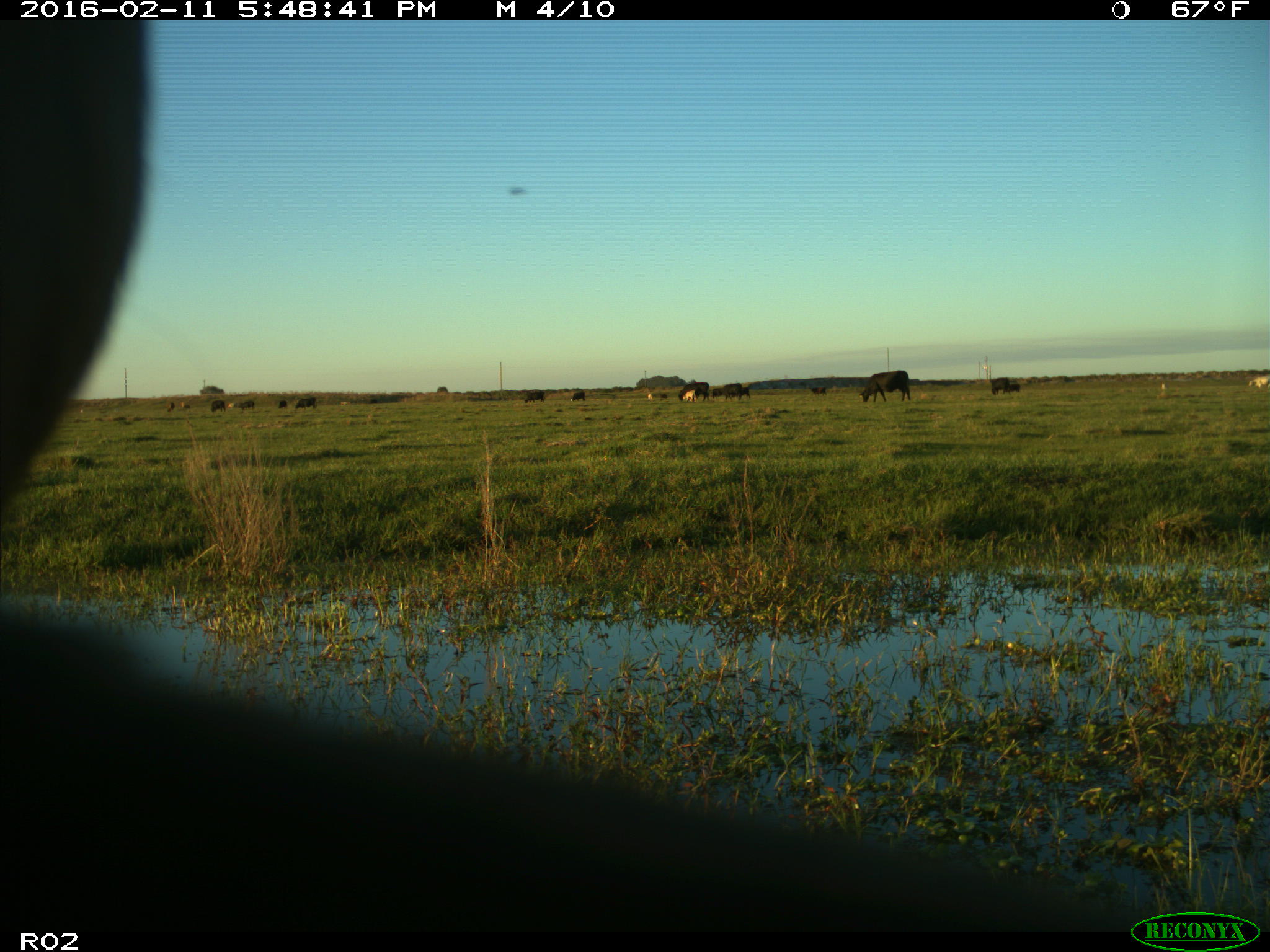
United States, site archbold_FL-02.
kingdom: Animalia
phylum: Chordata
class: Mammalia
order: Artiodactyla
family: Bovidae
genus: Bos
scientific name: Bos taurus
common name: domestic cow